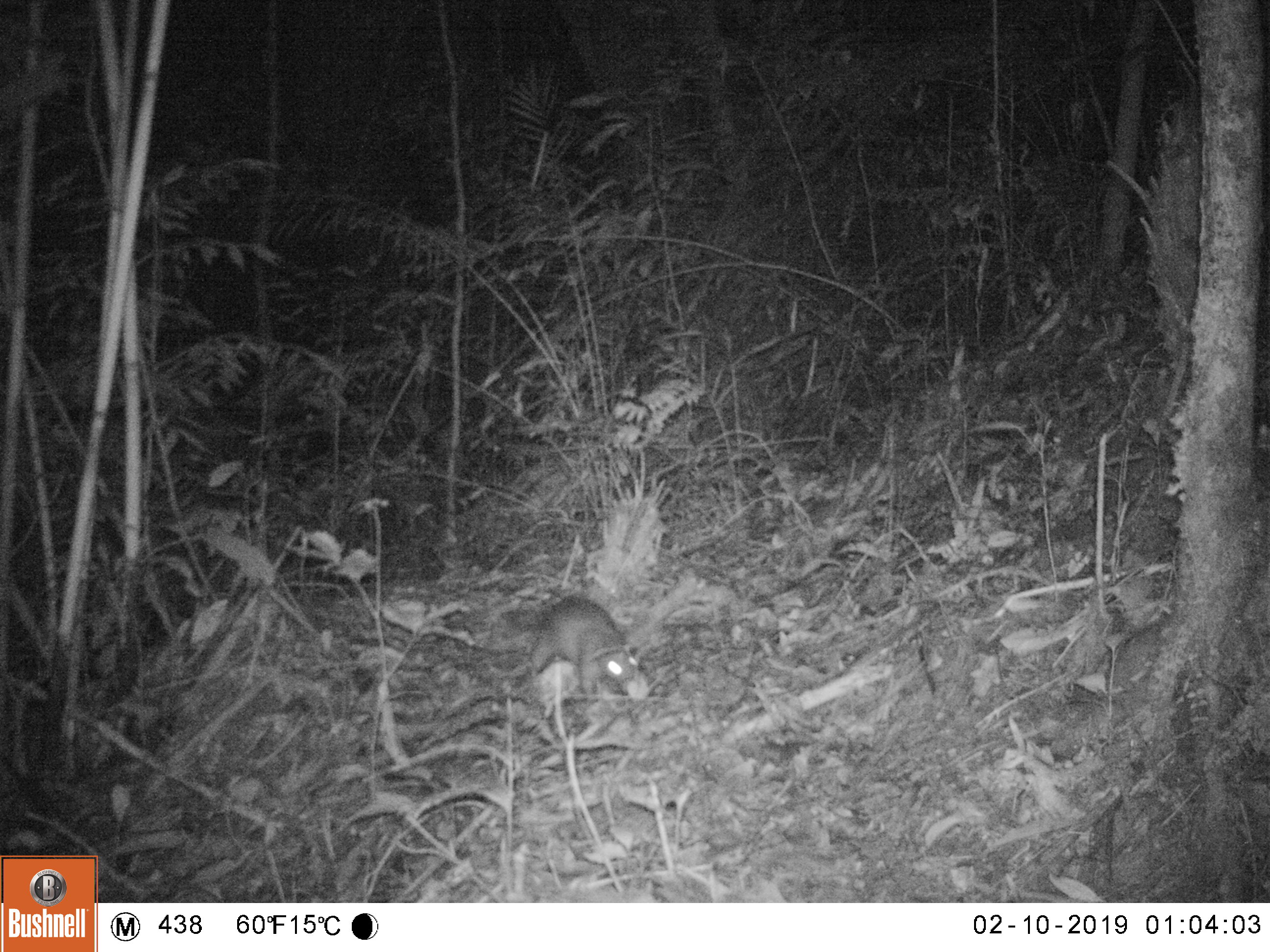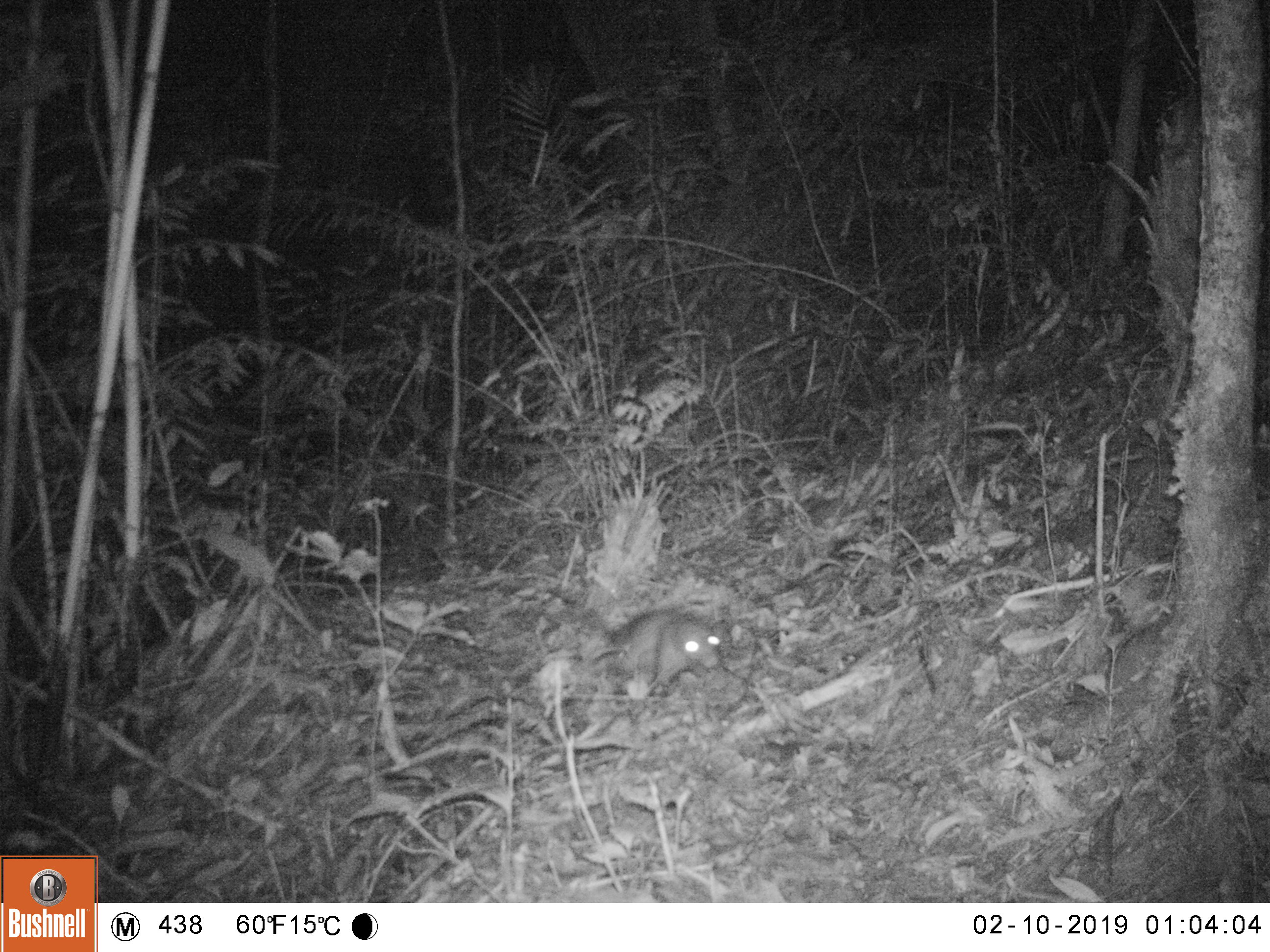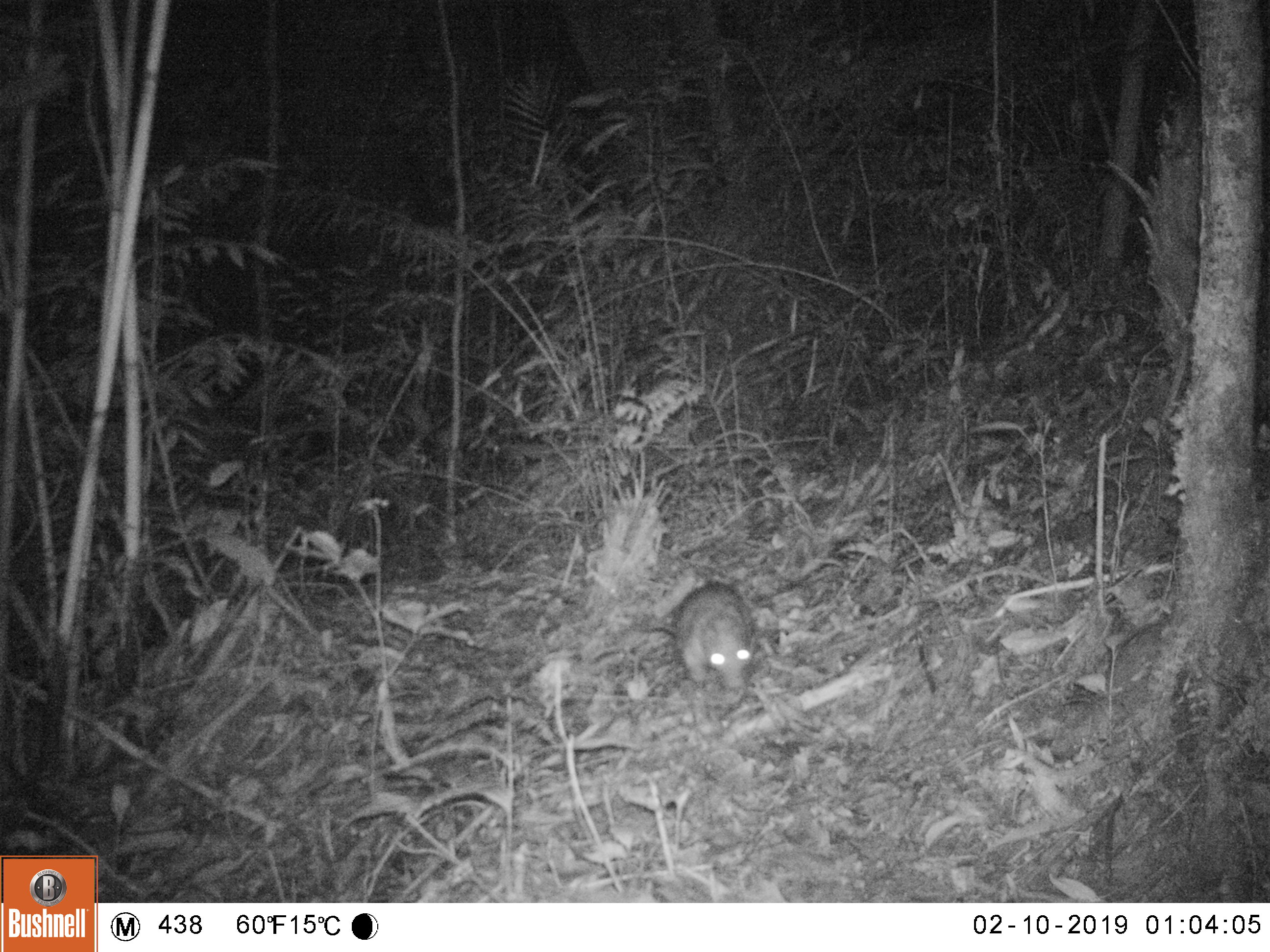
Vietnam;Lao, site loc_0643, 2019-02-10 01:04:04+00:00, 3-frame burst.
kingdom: Animalia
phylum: Chordata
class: Mammalia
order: Rodentia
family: Hystricidae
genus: Atherurus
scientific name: Atherurus macrourus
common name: asiatic brush-tailed porcupine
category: asiatic brush tailed porcupine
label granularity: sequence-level